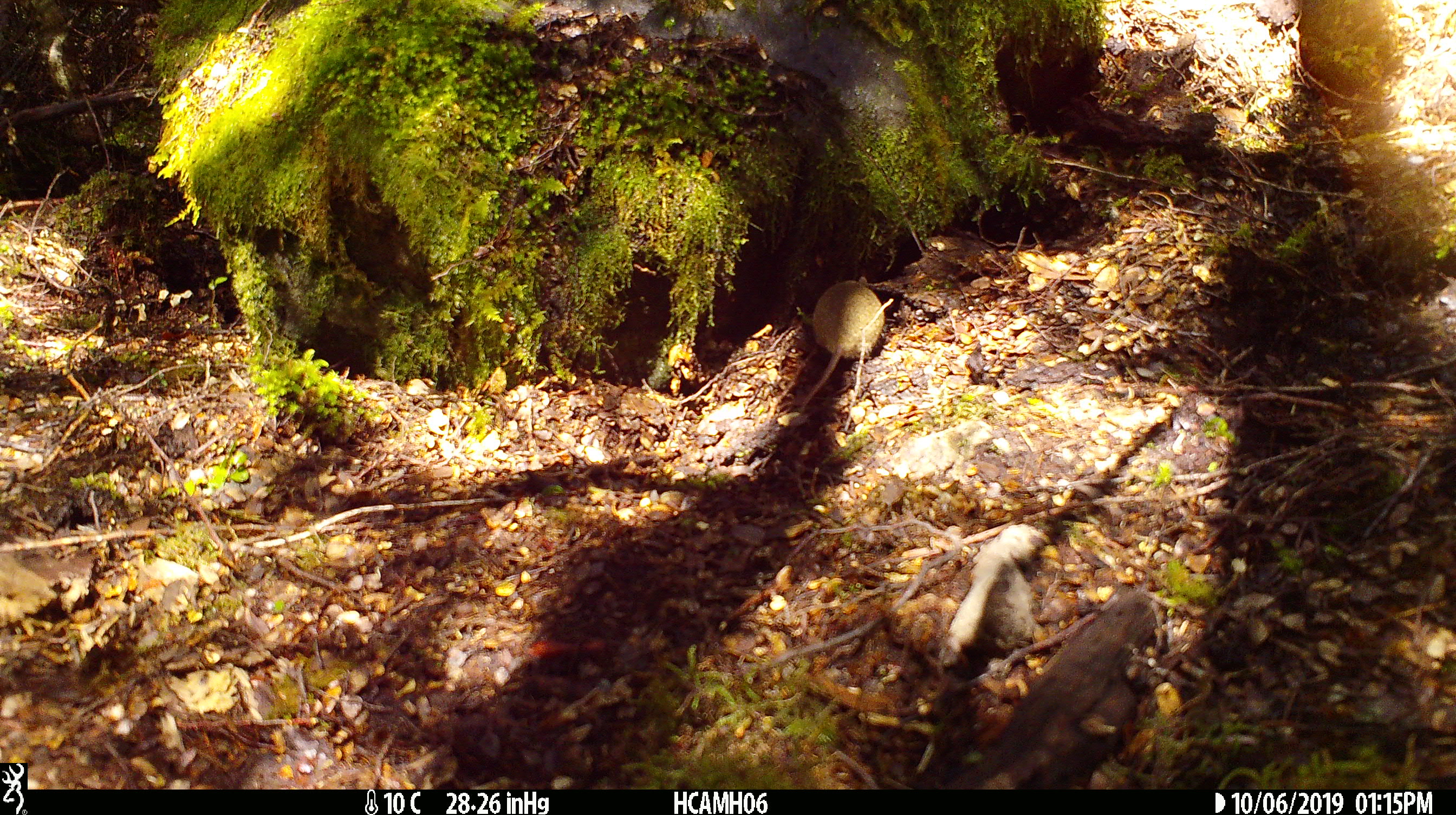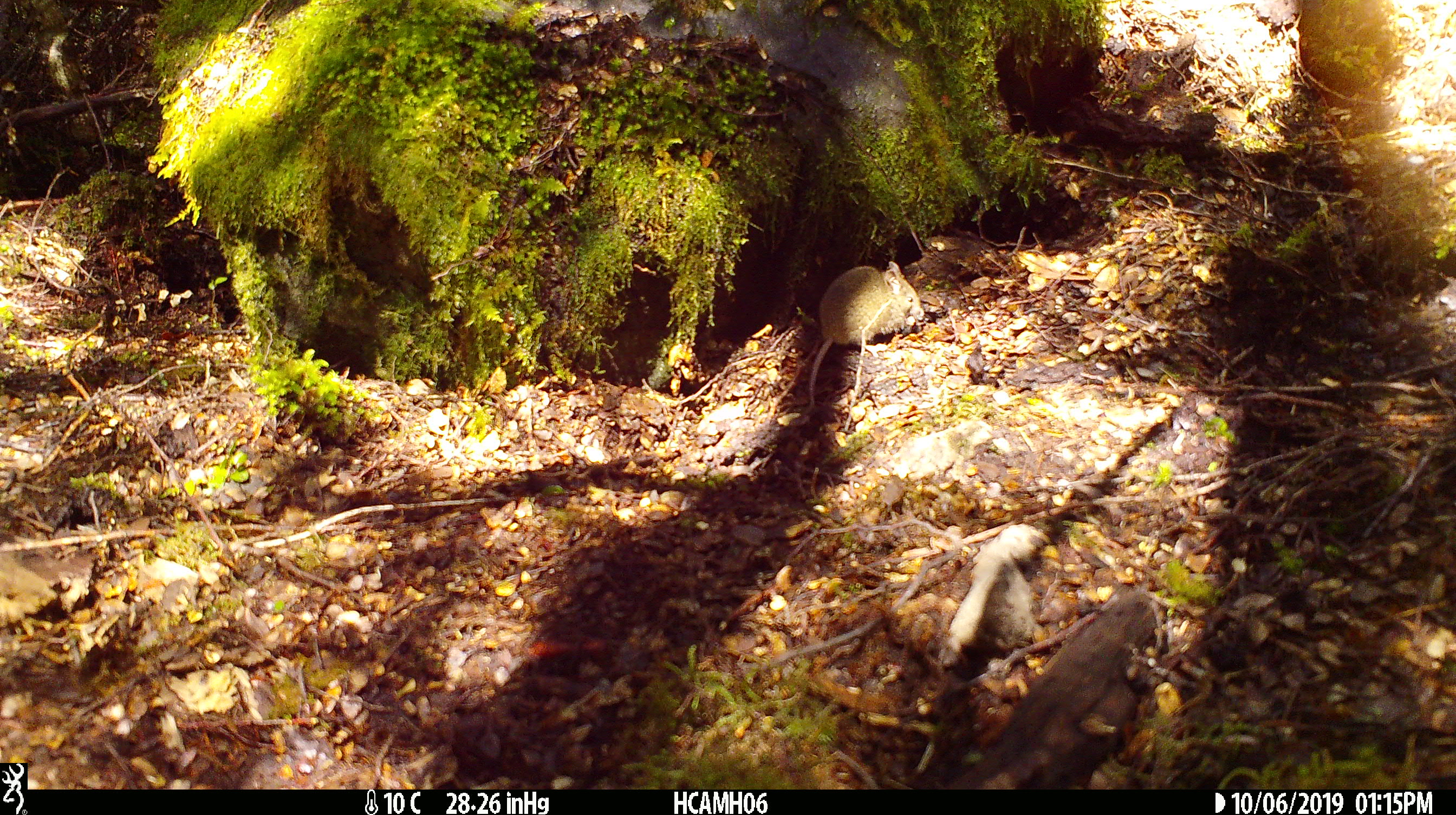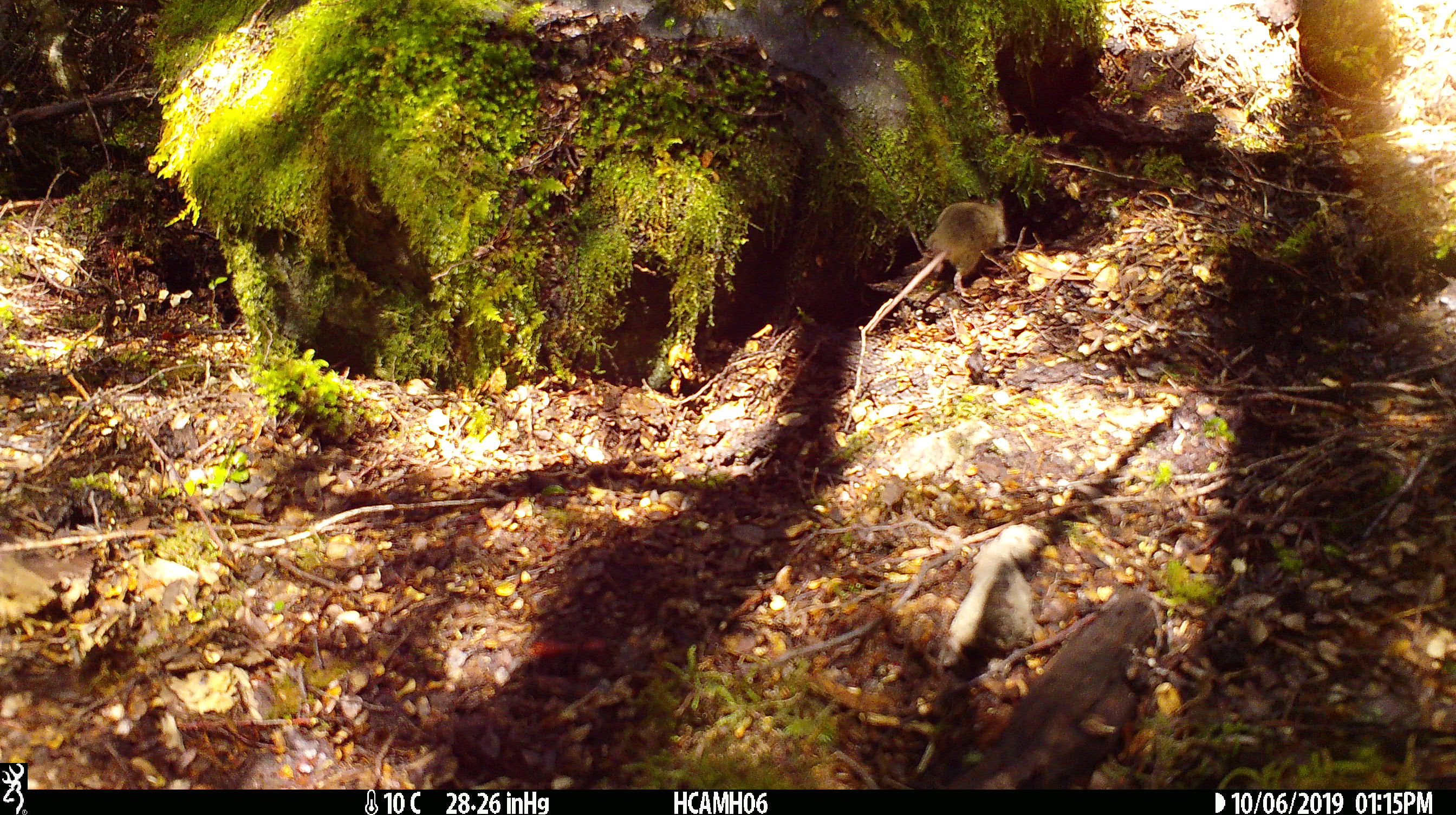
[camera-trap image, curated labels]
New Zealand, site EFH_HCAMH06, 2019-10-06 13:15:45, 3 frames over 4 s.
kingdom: Animalia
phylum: Chordata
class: Mammalia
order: Rodentia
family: Muridae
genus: Mus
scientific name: Mus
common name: mouse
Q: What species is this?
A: Mouse (Mus).